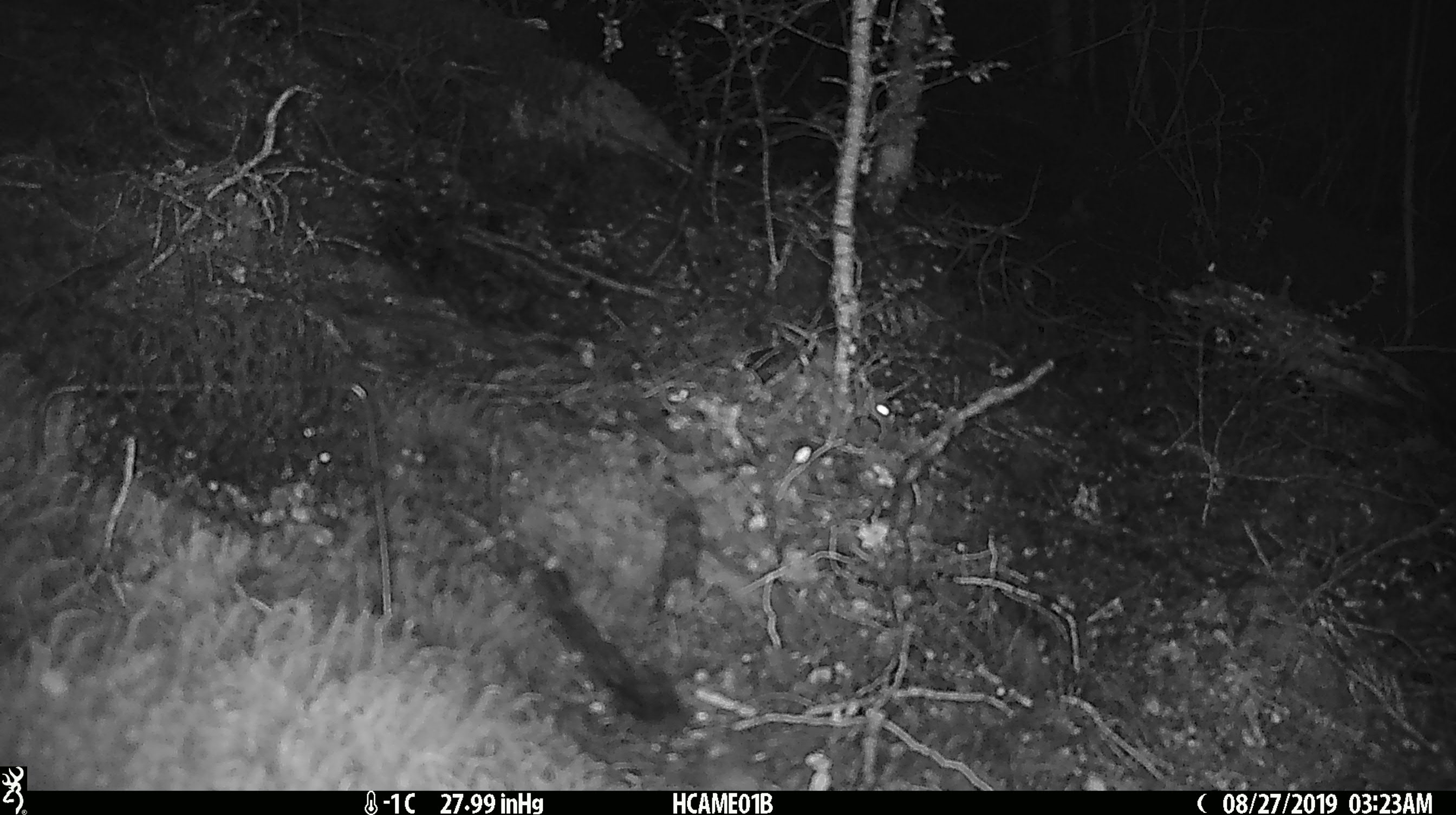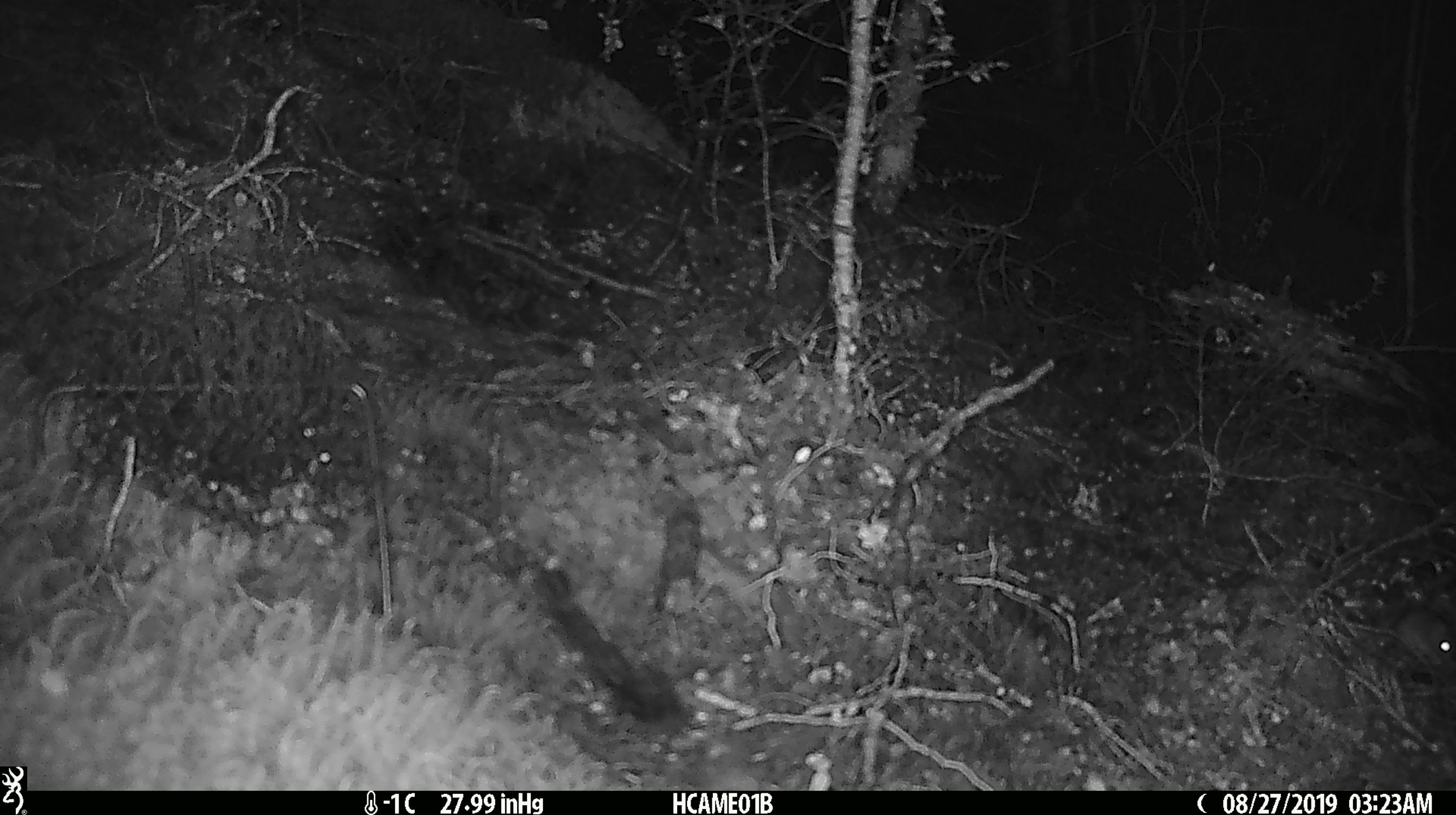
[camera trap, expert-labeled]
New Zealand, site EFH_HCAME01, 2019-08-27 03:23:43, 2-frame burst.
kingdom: Animalia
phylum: Chordata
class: Mammalia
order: Rodentia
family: Muridae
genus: Mus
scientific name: Mus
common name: mouse